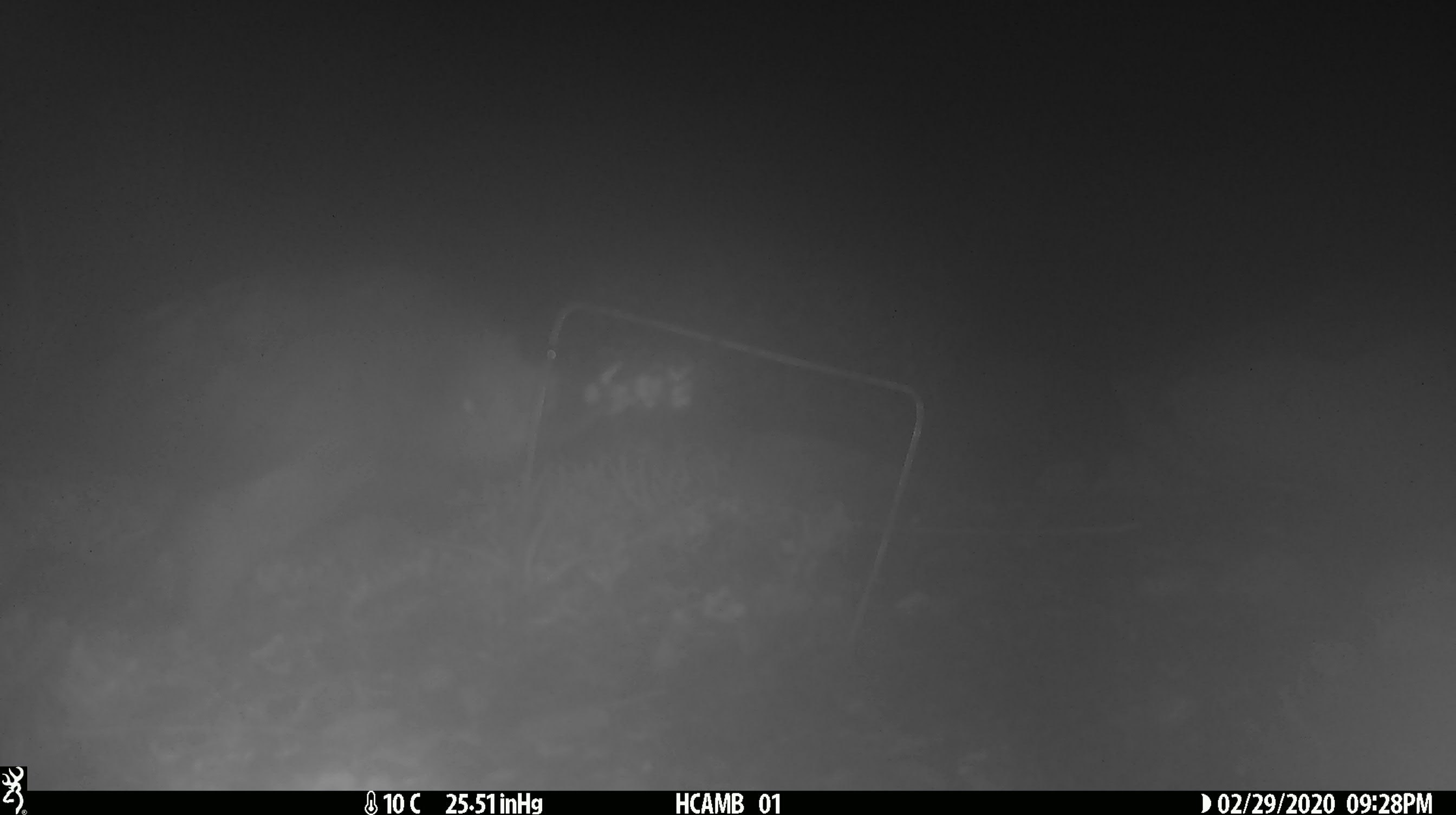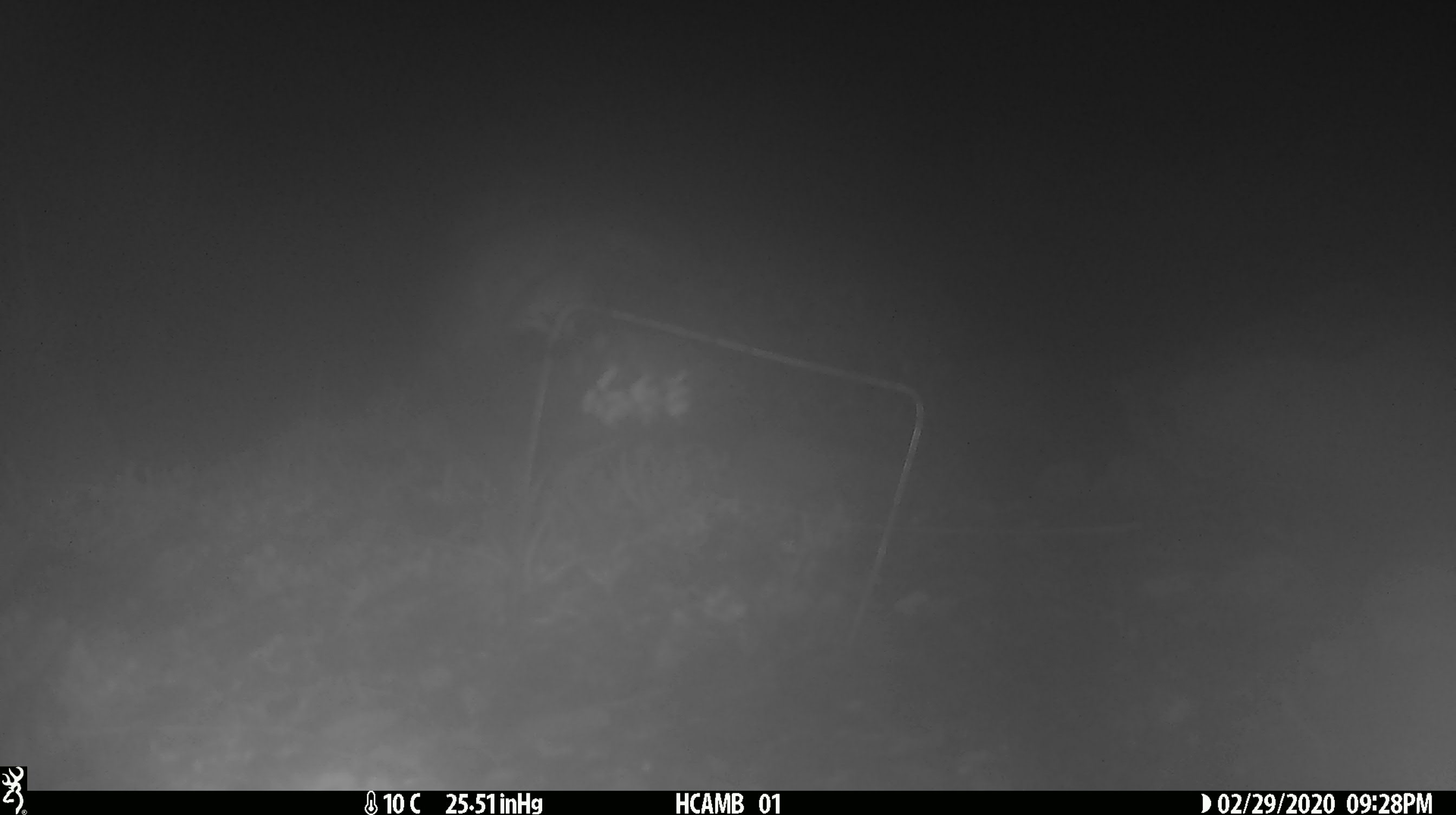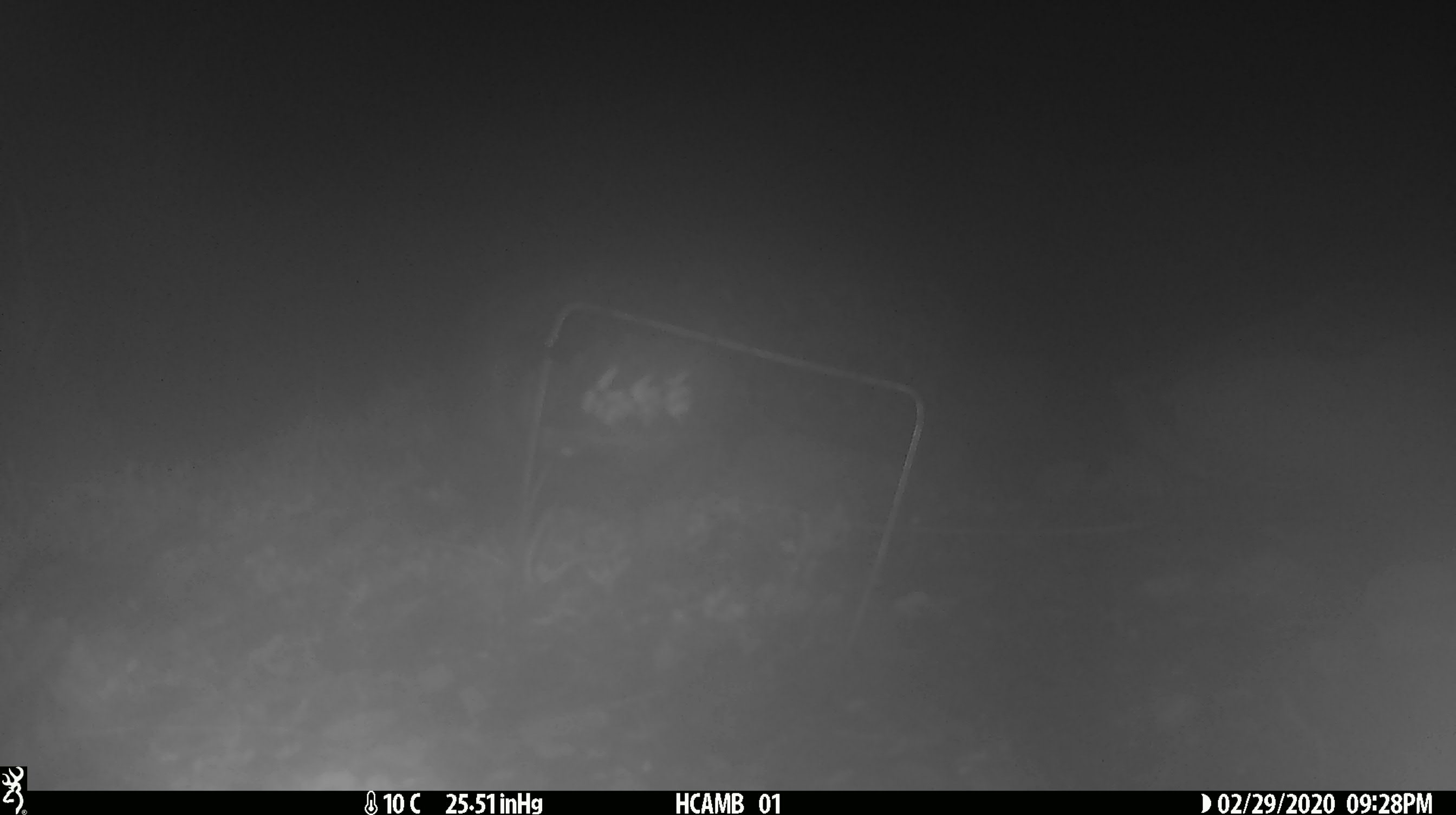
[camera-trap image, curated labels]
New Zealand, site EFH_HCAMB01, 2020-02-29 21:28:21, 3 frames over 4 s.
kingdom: Animalia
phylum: Chordata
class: Aves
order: Psittaciformes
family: Strigopidae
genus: Nestor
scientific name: Nestor notabilis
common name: kea